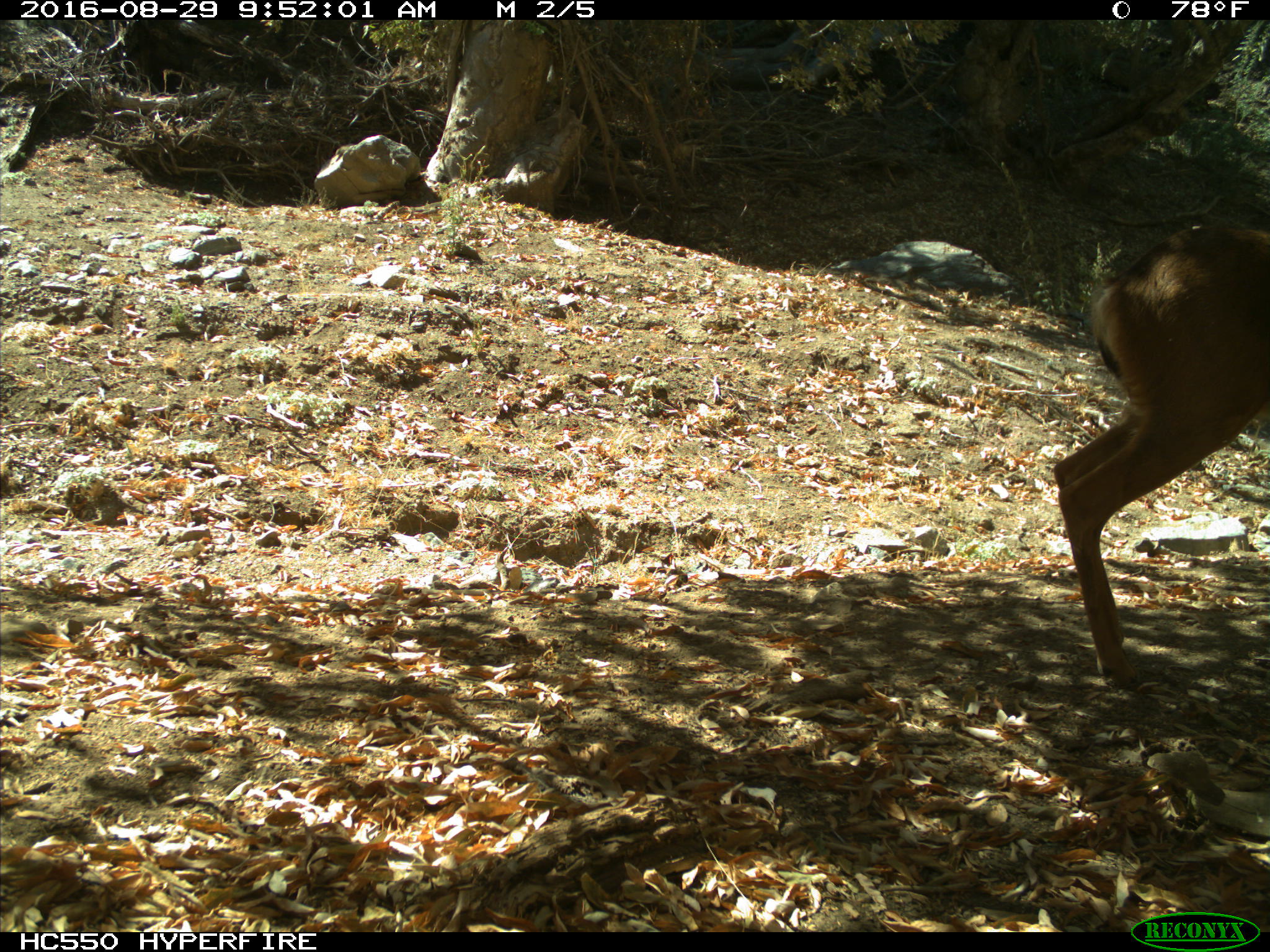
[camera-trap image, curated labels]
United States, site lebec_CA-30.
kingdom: Animalia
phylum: Chordata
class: Mammalia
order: Artiodactyla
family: Cervidae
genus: Odocoileus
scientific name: Odocoileus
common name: deer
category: unidentified deer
Unidentified deer (deer) (Odocoileus).